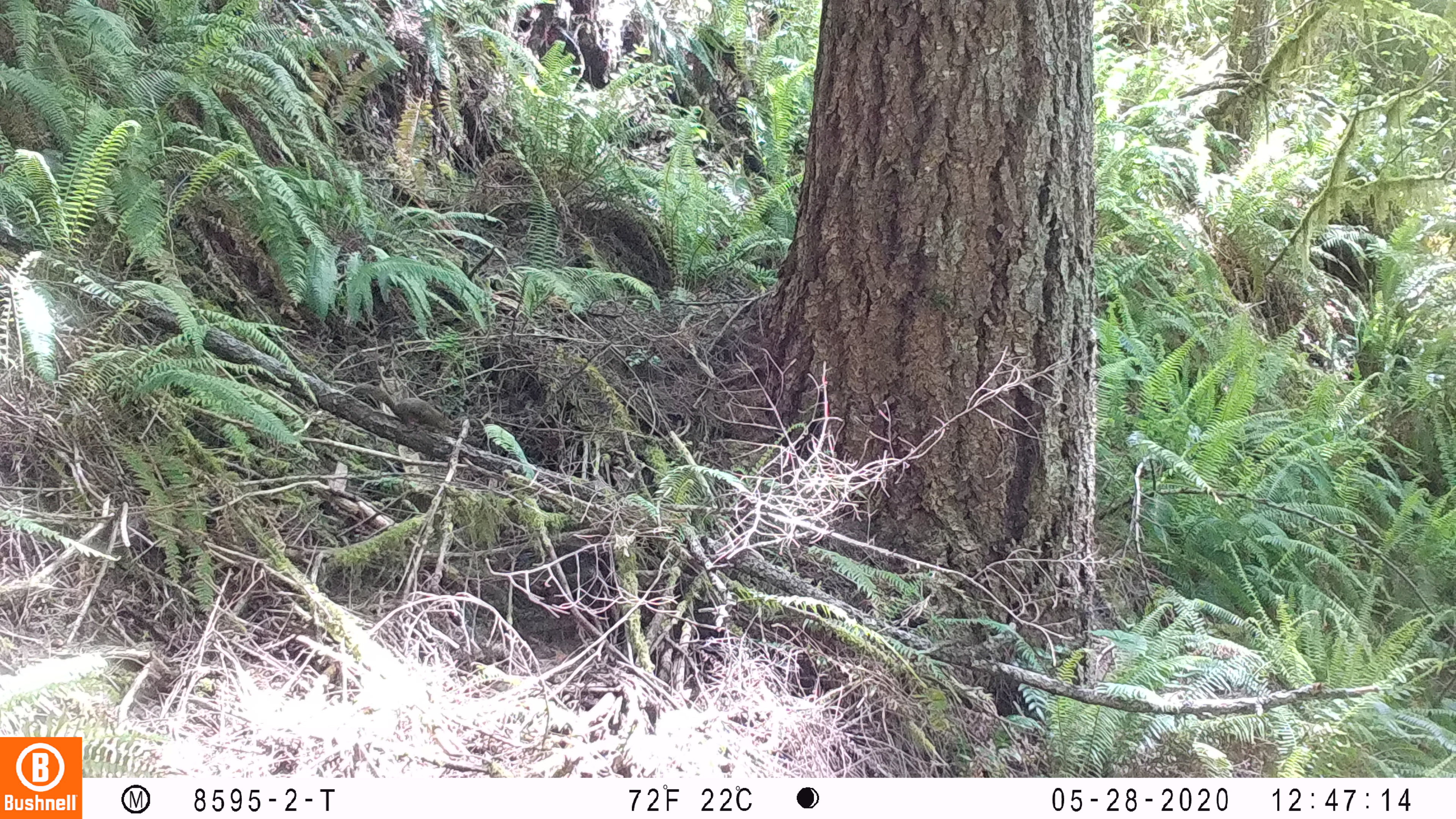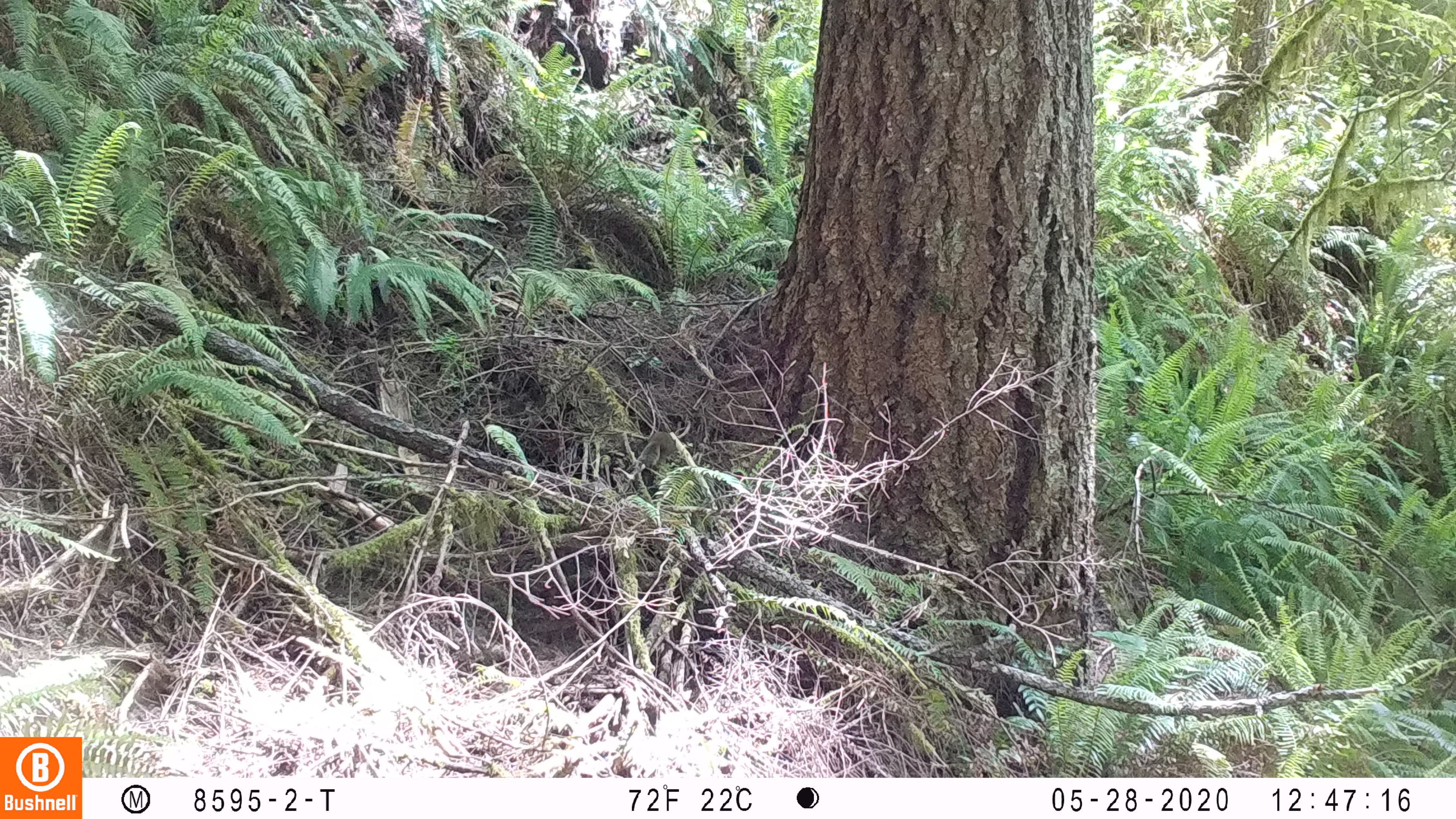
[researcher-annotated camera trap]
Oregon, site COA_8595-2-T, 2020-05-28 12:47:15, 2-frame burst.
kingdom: Animalia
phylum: Chordata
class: Mammalia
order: Rodentia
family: Sciuridae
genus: Tamiasciurus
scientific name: Tamiasciurus douglasii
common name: douglas squirrel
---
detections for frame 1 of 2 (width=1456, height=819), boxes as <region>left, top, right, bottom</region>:
douglas squirrel: <region>346, 383, 458, 433</region>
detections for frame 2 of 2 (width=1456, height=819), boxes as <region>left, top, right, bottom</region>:
douglas squirrel: <region>629, 426, 684, 475</region>